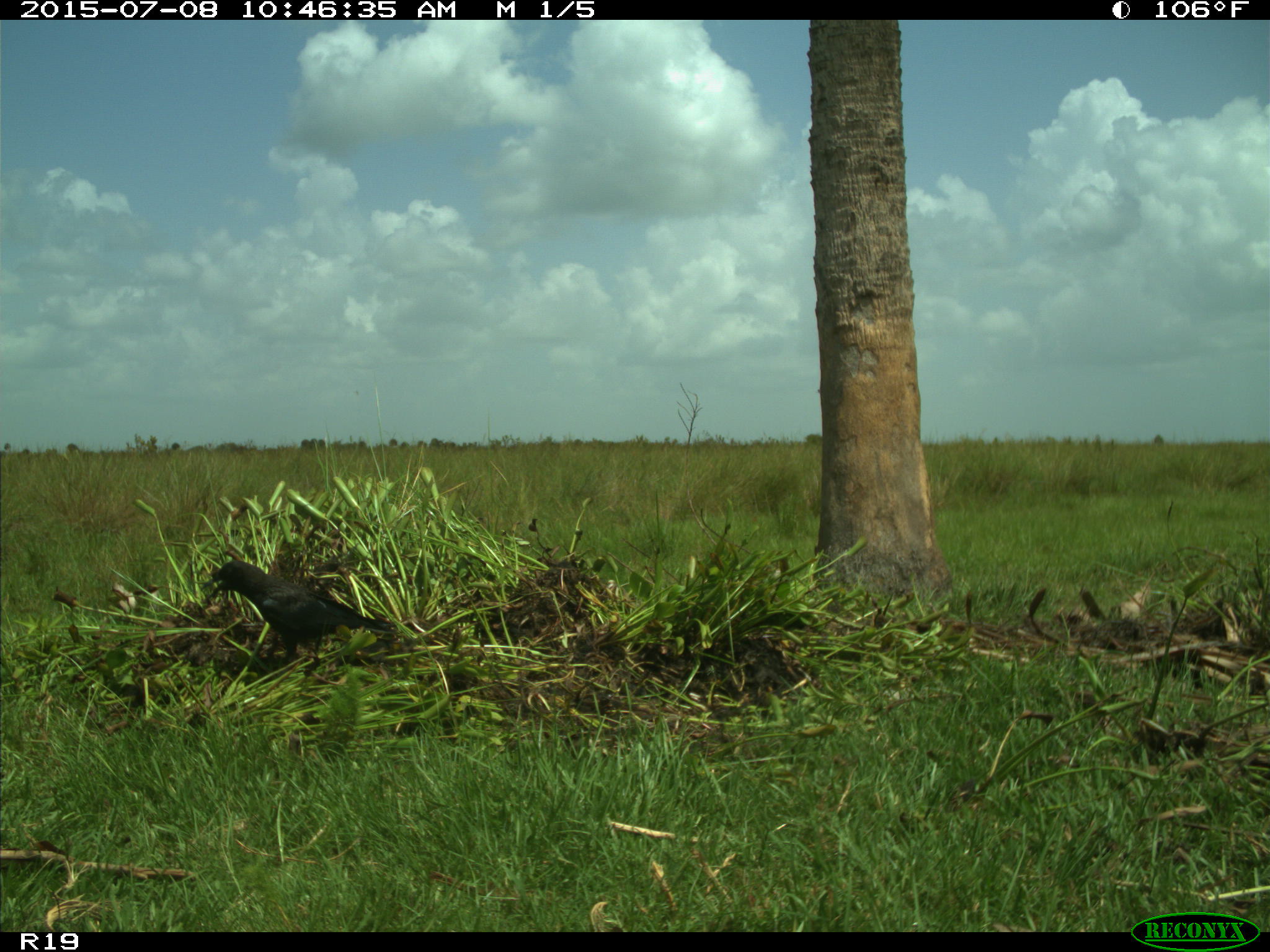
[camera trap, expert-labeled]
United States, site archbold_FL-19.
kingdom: Animalia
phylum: Chordata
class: Aves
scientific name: Aves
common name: birds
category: unidentified bird